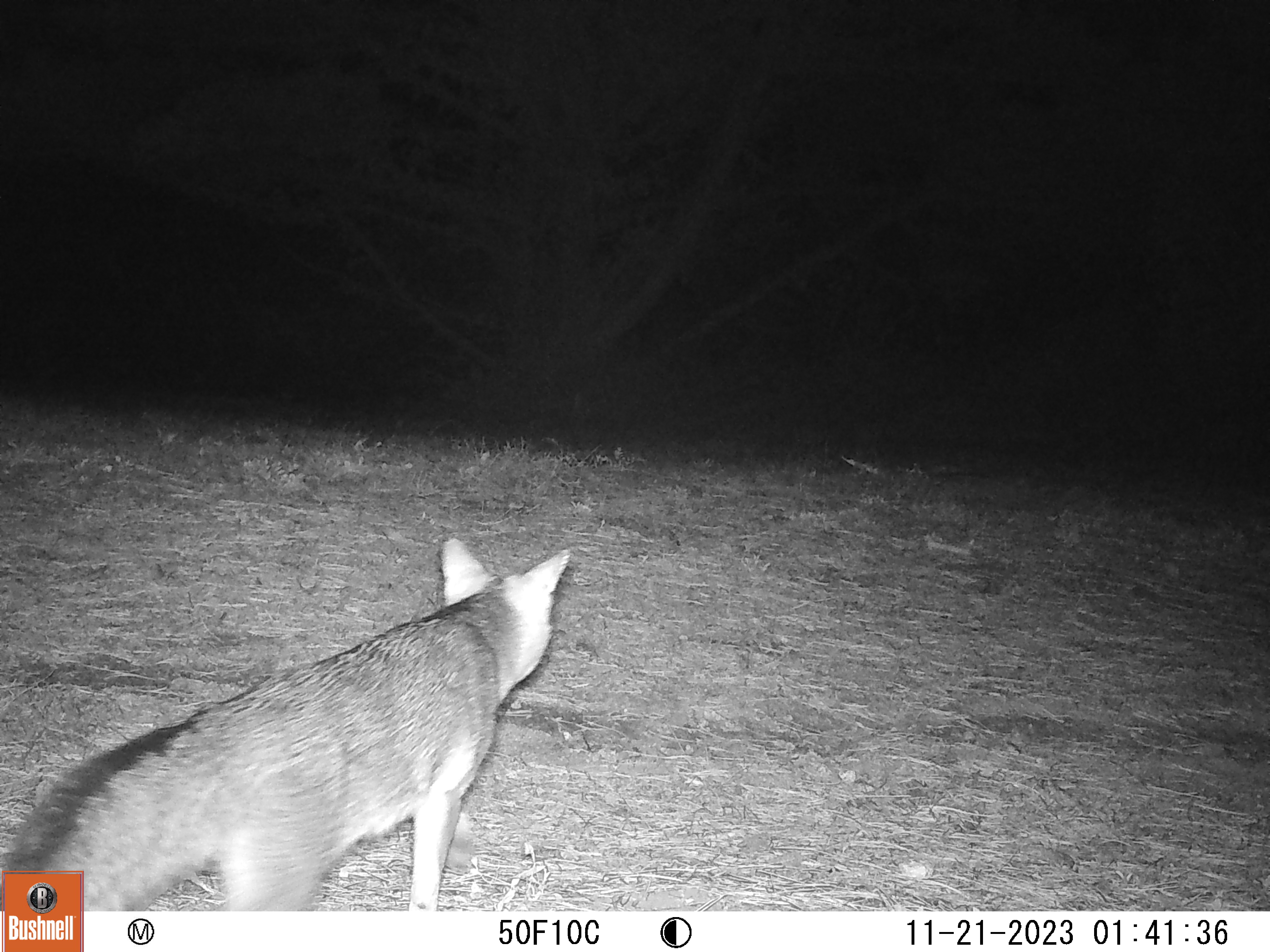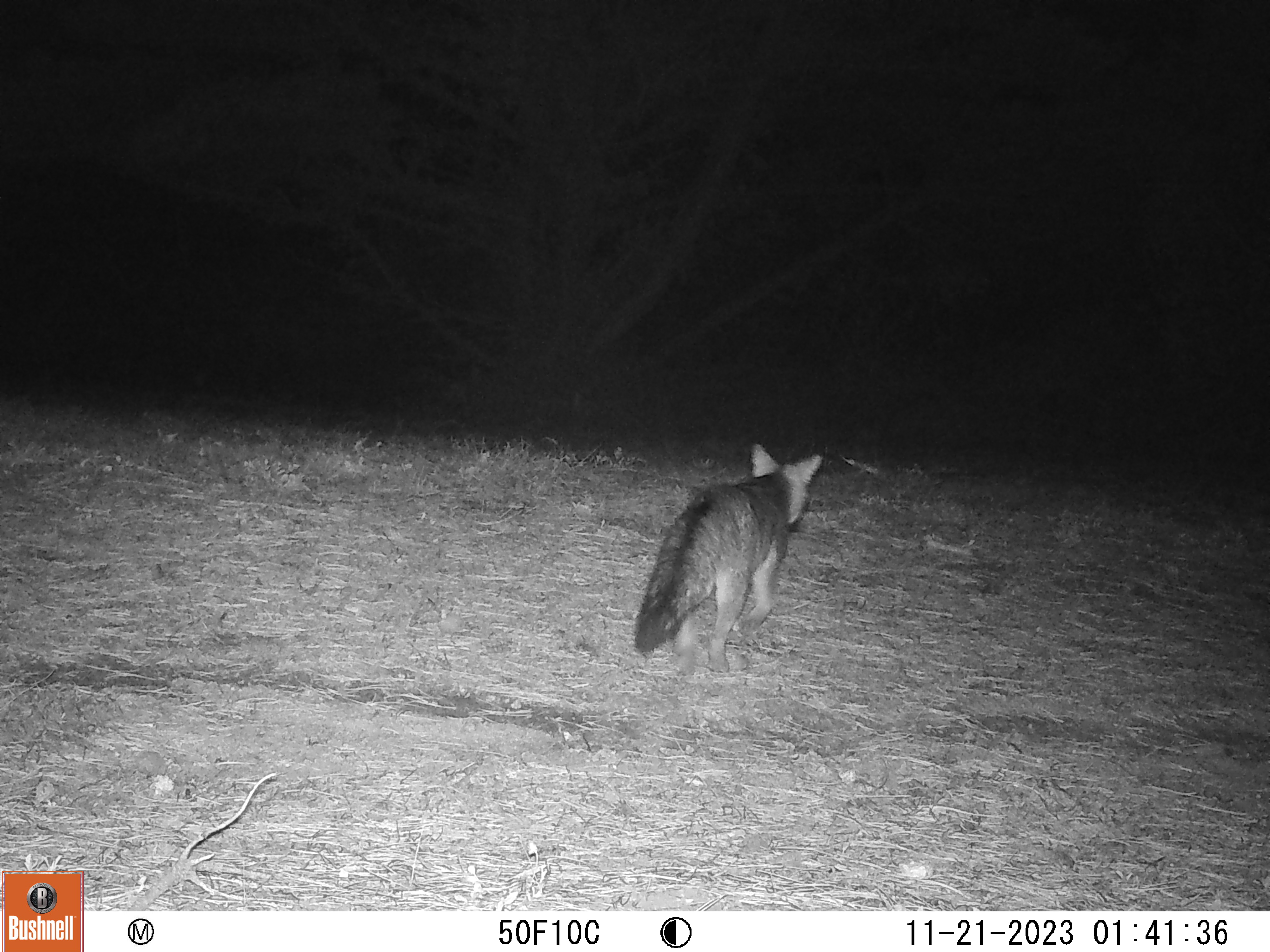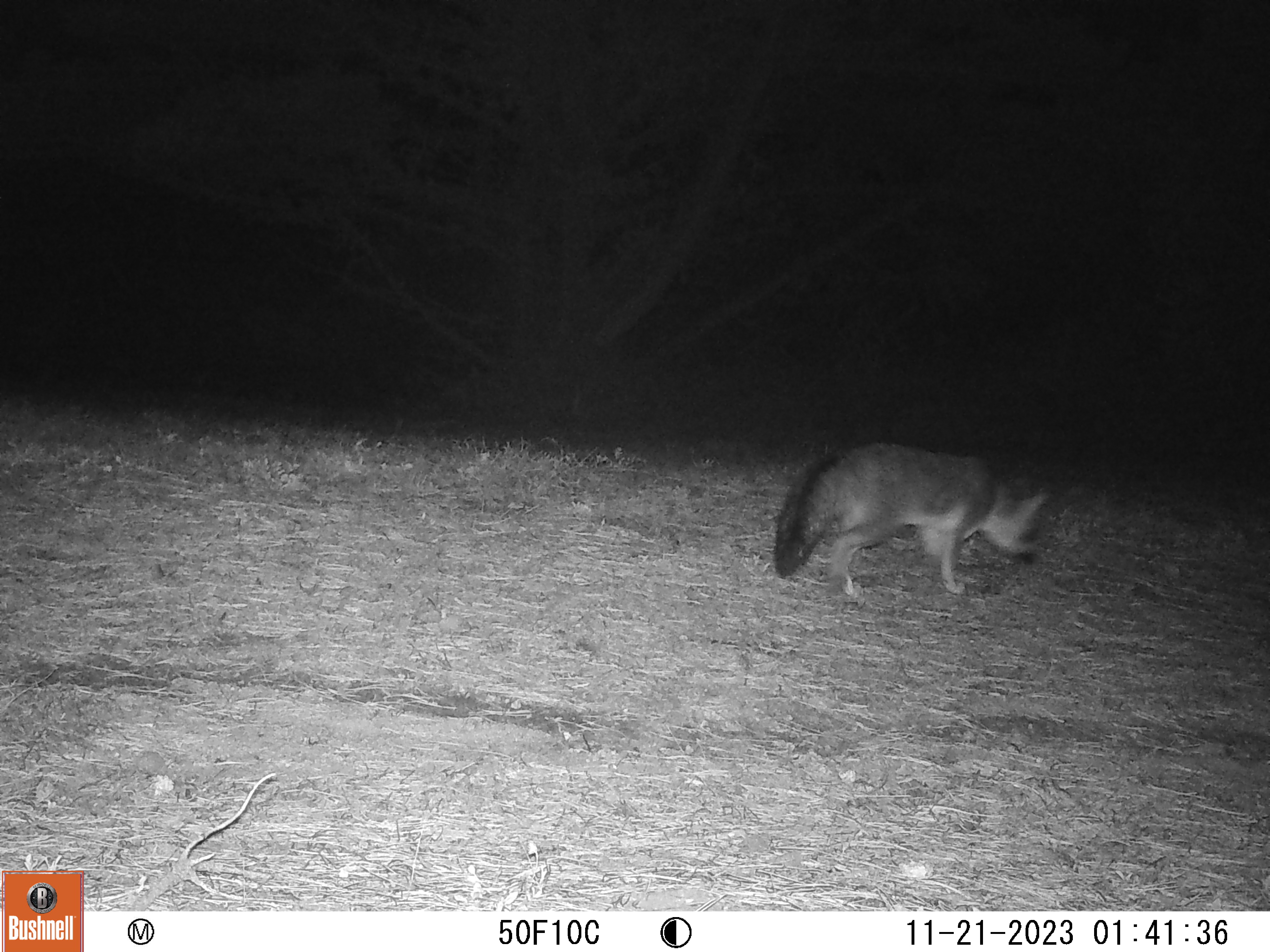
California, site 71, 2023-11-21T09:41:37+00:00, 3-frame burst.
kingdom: Animalia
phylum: Chordata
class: Mammalia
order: Carnivora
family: Canidae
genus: Urocyon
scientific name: Urocyon cinereoargenteus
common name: gray fox